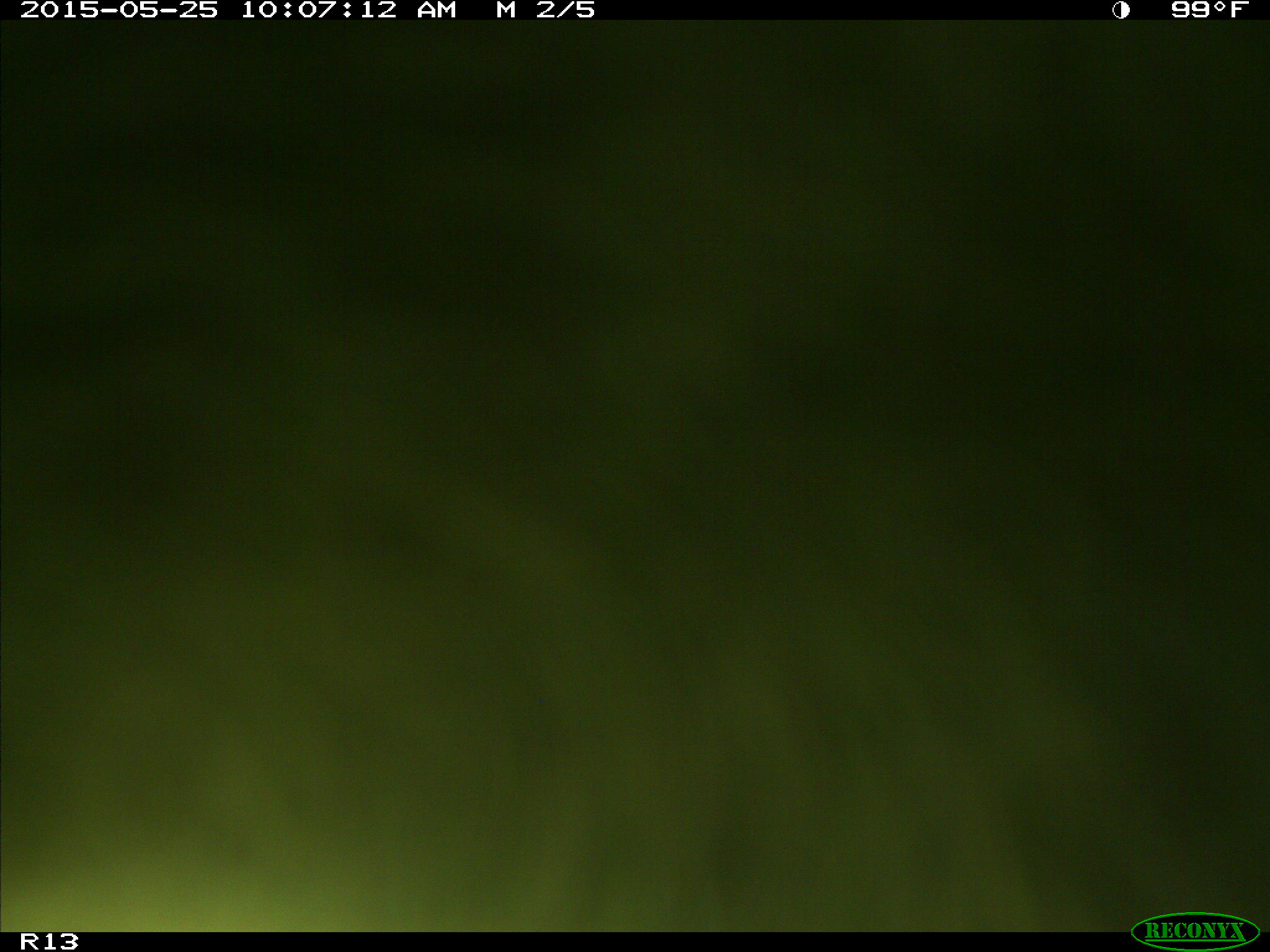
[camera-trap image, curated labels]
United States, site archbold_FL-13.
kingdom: Animalia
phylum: Chordata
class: Mammalia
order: Artiodactyla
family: Bovidae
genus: Bos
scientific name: Bos taurus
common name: domestic cow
Bos taurus (domestic cow).